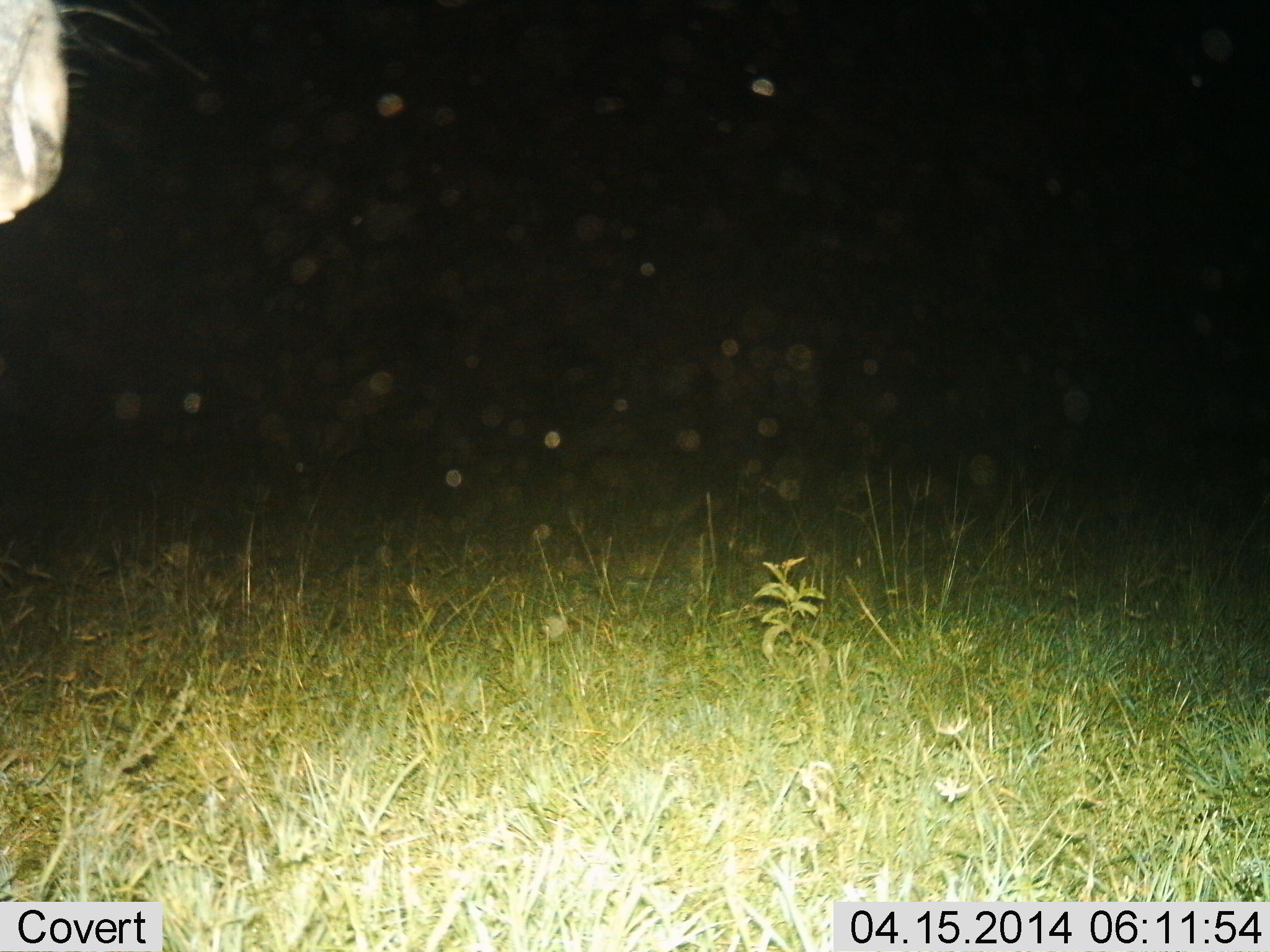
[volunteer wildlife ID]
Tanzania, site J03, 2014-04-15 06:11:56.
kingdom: Animalia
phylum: Chordata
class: Mammalia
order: Artiodactyla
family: Bovidae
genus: Connochaetes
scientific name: Connochaetes taurinus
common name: blue wildebeest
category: wildebeest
Wildebeest (blue wildebeest) (Connochaetes taurinus), count 1. Behavior (volunteer vote fractions): standing 100%, resting 0%, moving 0%, interacting 0%. Young present (vote fraction): 0%. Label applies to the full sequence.